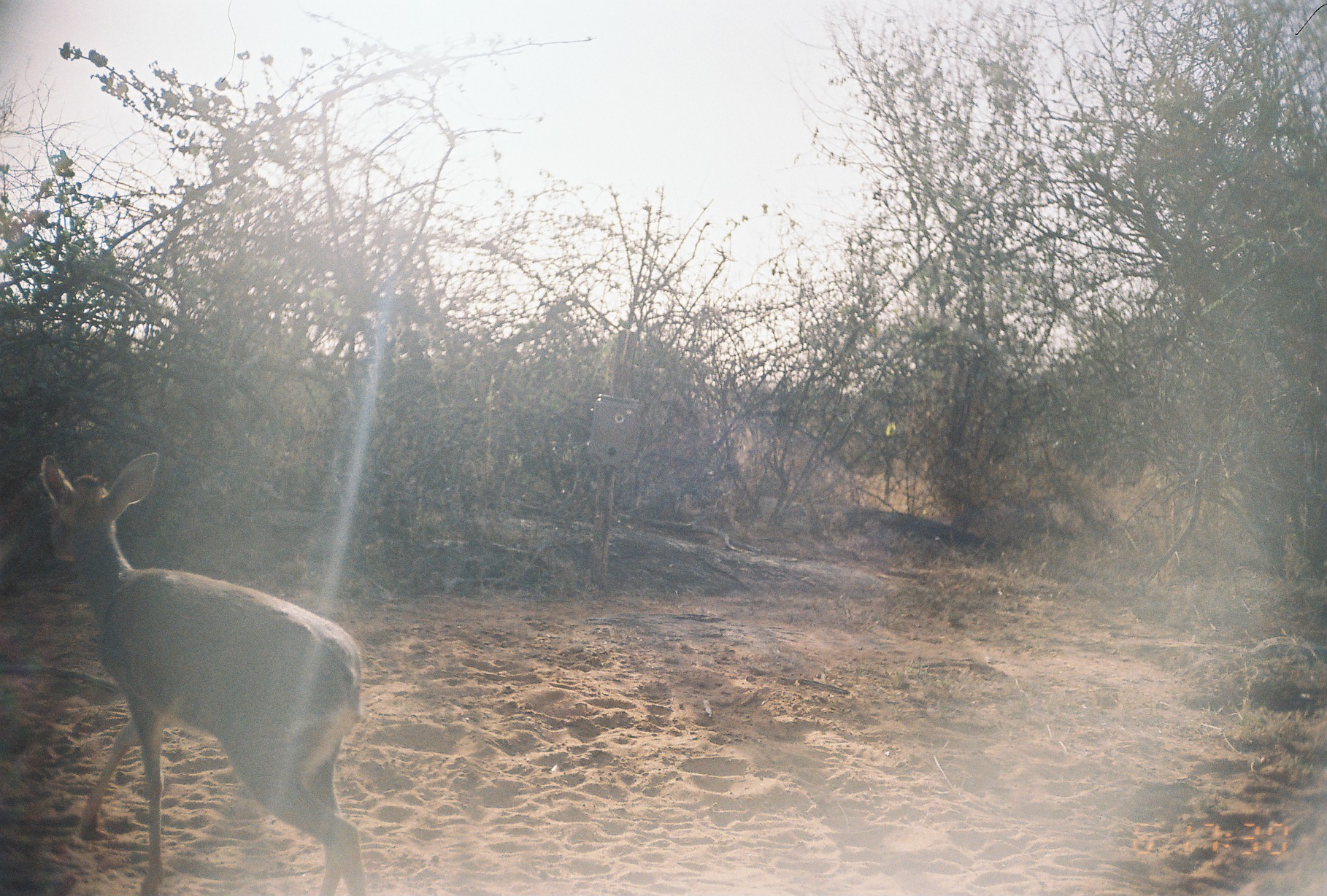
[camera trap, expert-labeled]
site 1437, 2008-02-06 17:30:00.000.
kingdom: Animalia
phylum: Chordata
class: Mammalia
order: Artiodactyla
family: Bovidae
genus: Madoqua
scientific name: Madoqua guentheri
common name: günther's dik-dik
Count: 1.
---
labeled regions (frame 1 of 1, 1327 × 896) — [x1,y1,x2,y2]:
madoqua guentheri: [41,450,368,889]